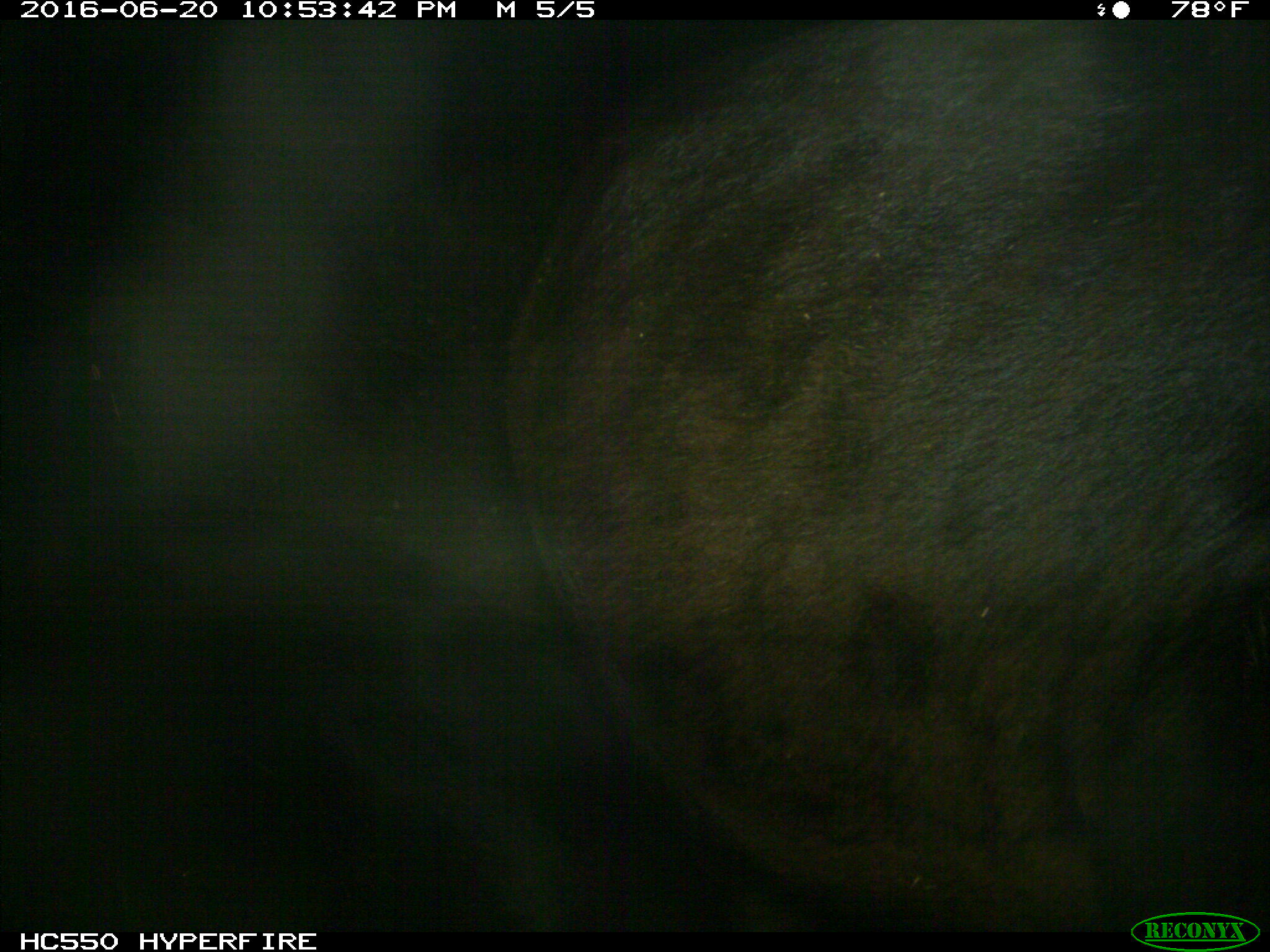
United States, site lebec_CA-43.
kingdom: Animalia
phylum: Chordata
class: Mammalia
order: Artiodactyla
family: Bovidae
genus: Bos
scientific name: Bos taurus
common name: domestic cow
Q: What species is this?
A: Bos taurus (domestic cow).